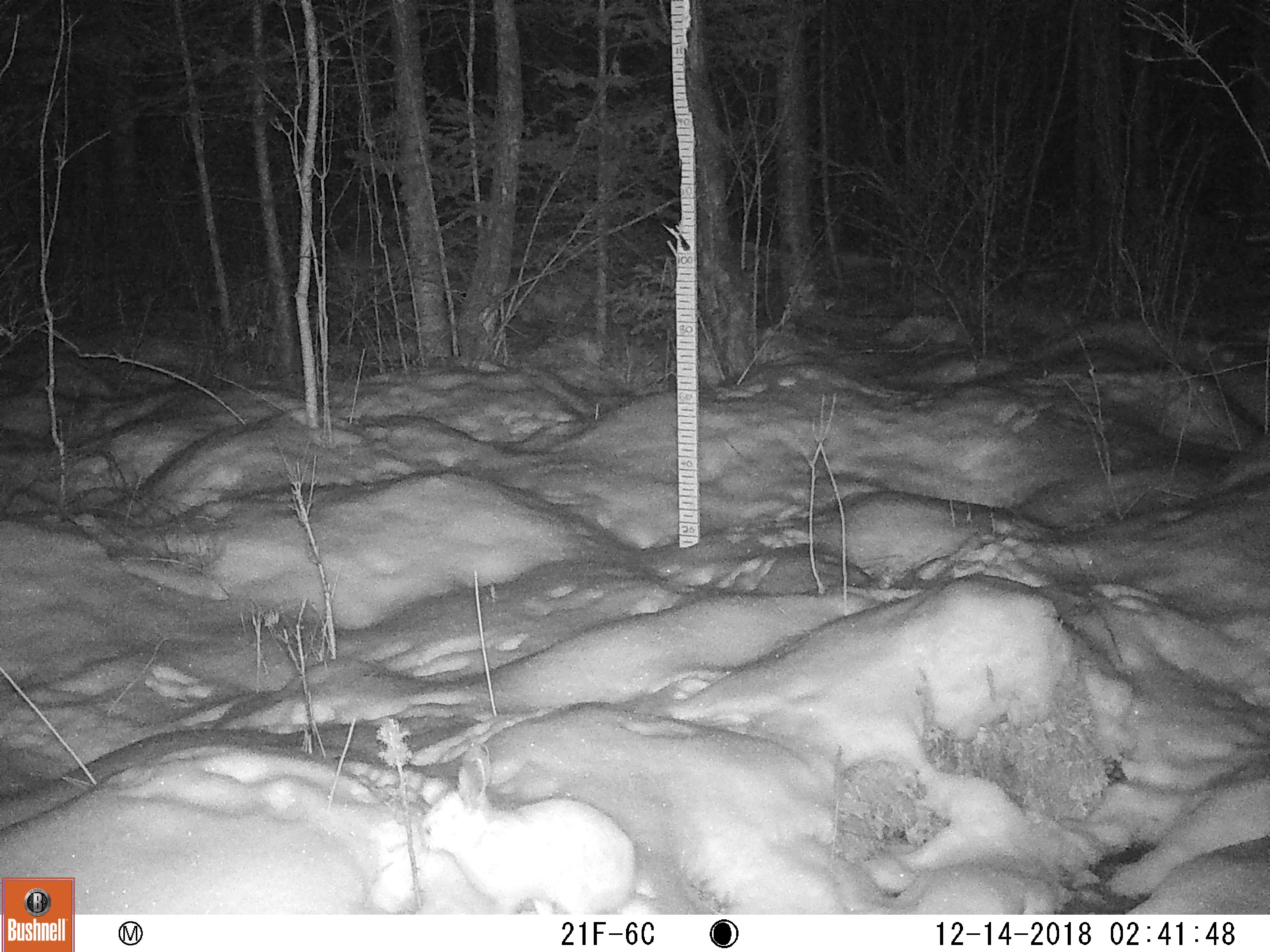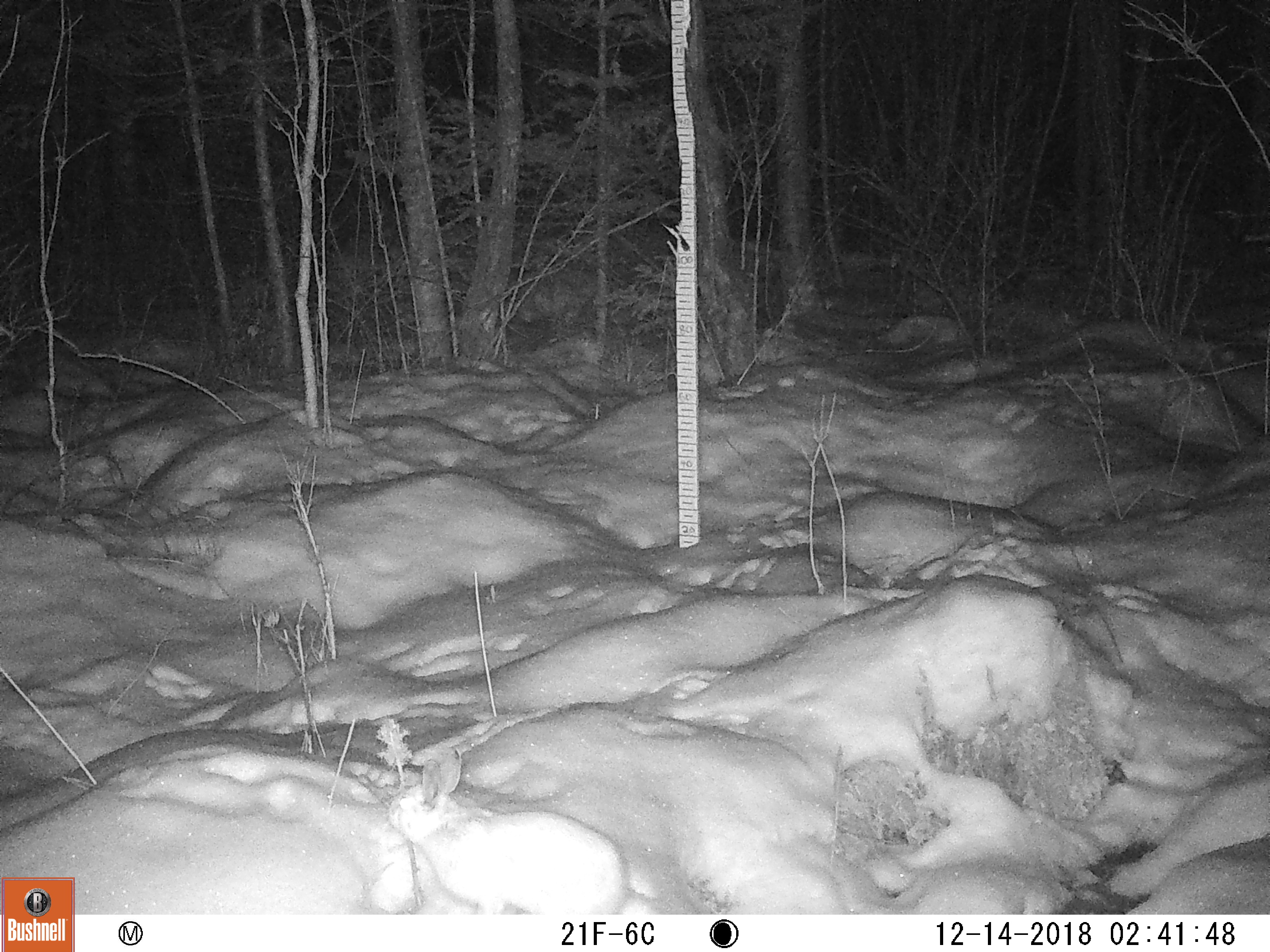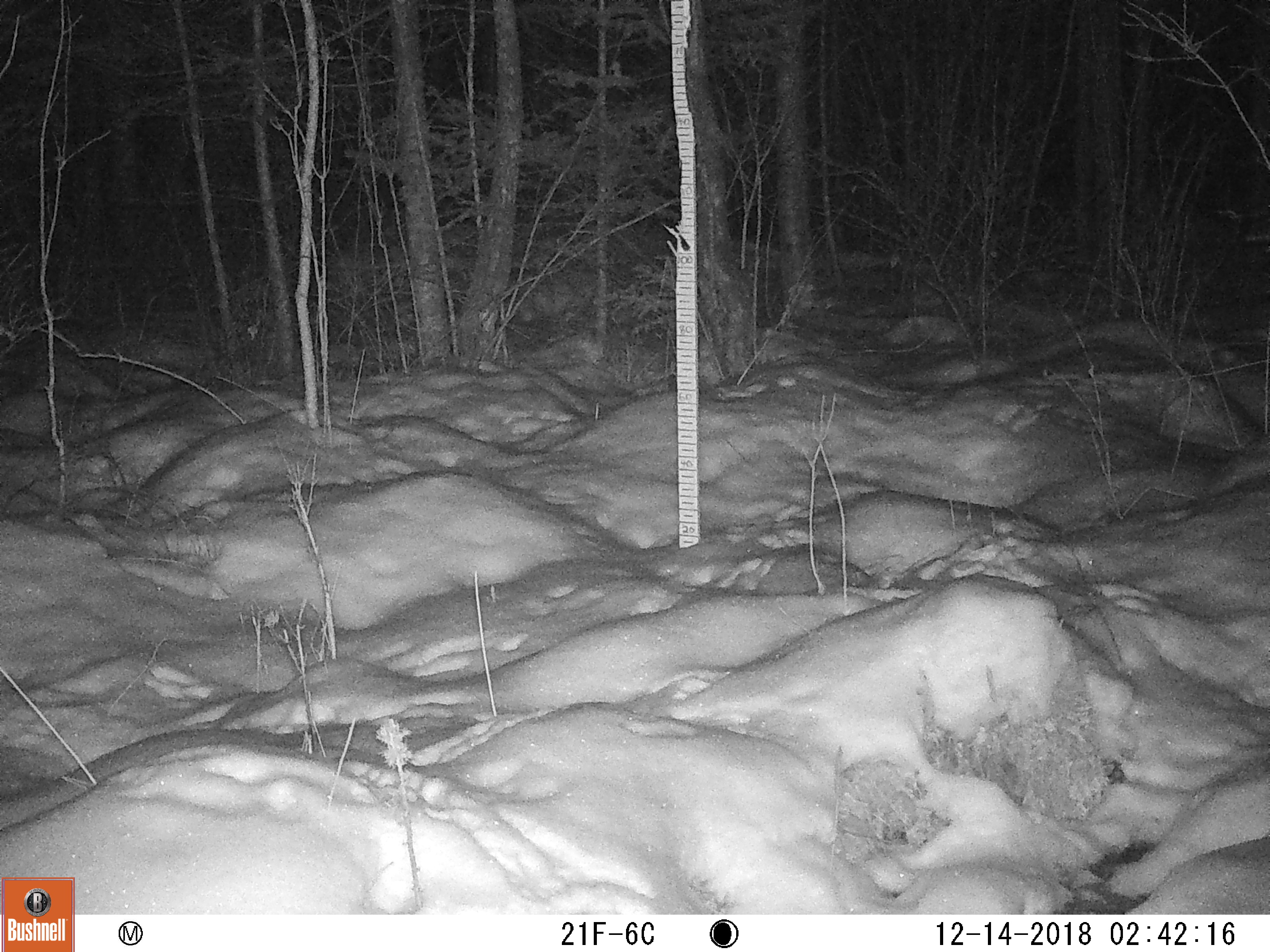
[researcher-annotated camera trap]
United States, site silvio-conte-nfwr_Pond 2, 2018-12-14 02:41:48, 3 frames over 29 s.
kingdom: Animalia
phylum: Chordata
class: Mammalia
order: Lagomorpha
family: Leporidae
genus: Lepus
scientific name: Lepus americanus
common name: snowshoe hare